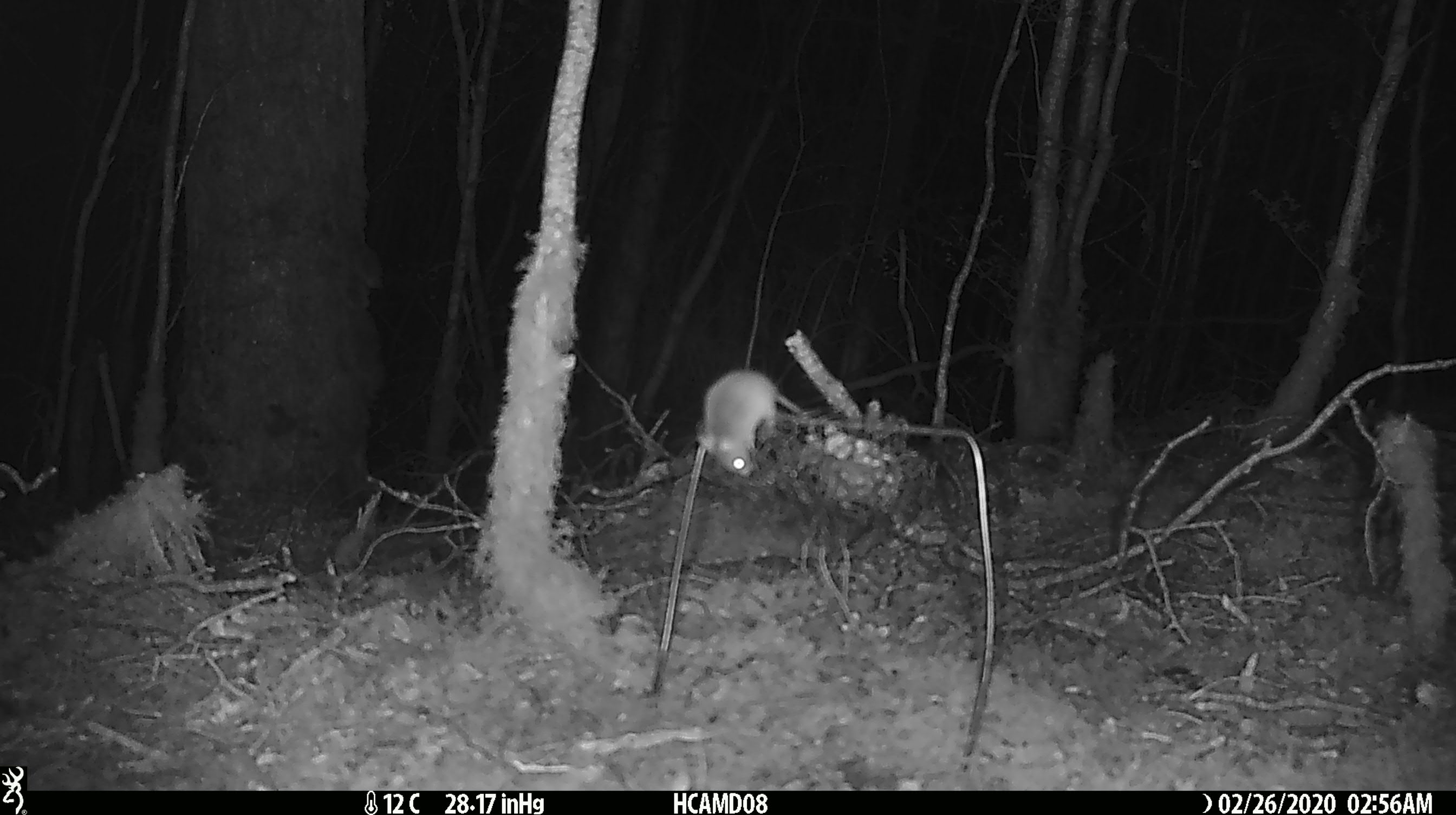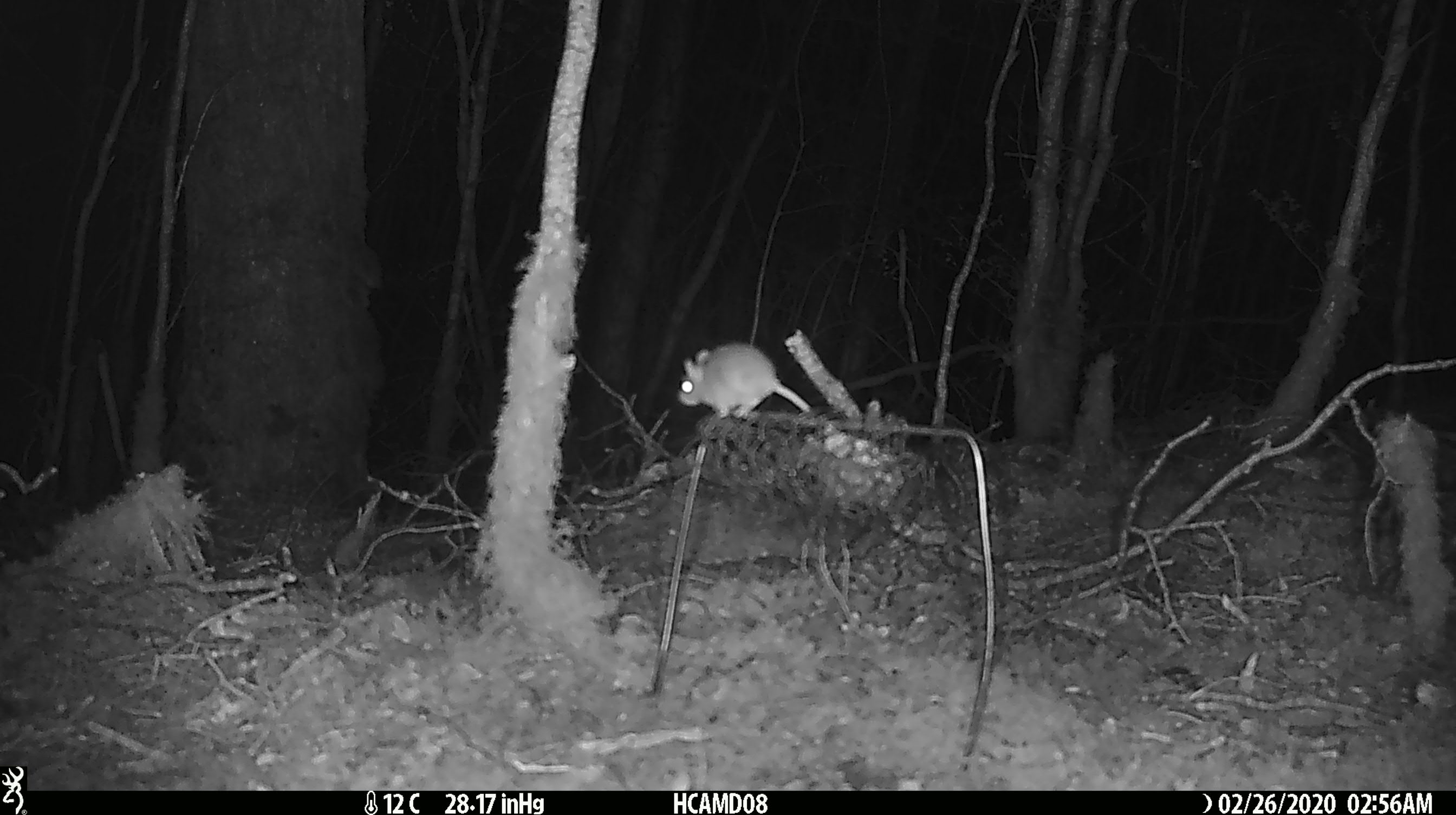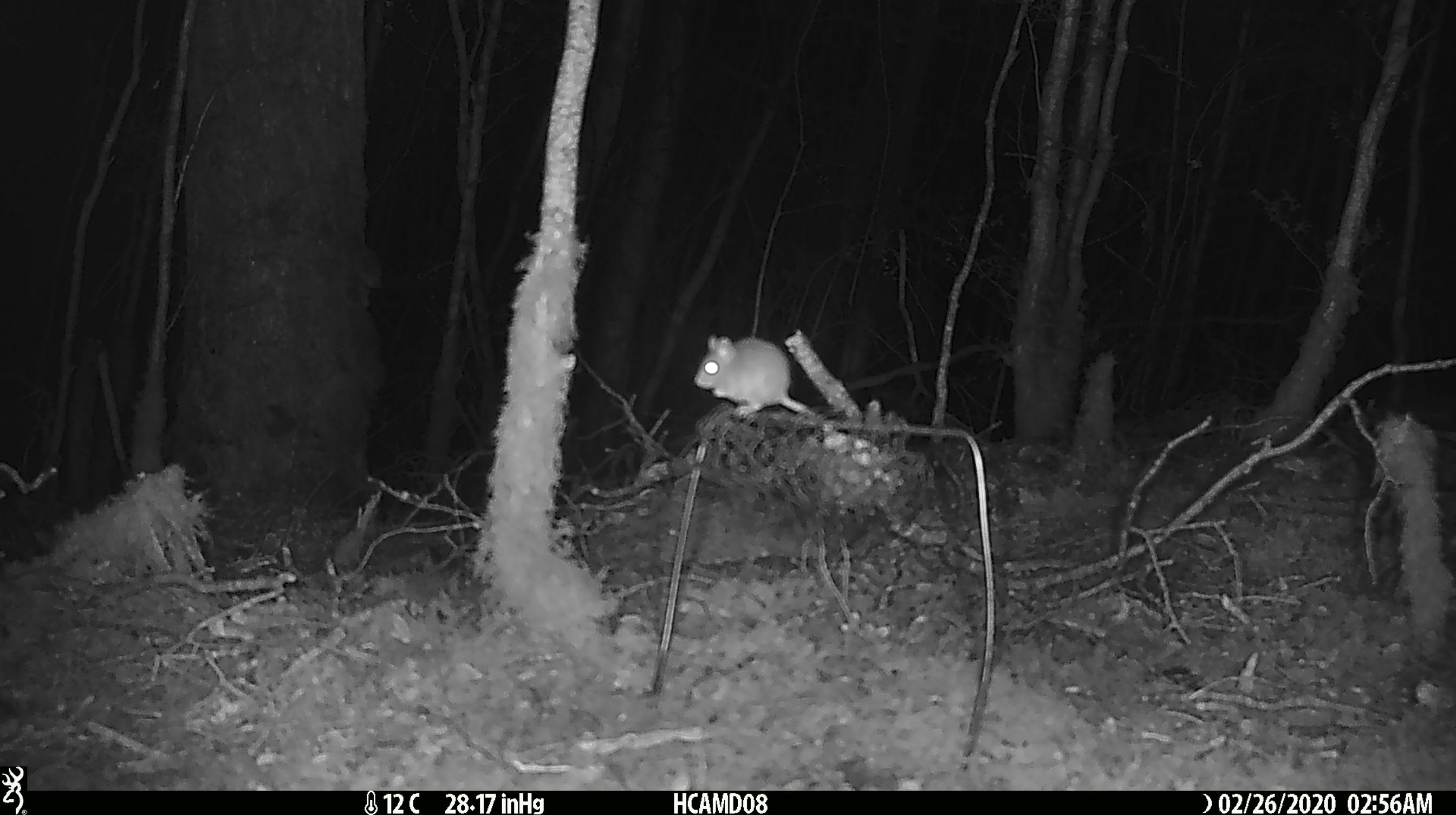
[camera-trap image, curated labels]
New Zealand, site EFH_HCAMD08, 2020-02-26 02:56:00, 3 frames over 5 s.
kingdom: Animalia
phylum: Chordata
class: Mammalia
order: Rodentia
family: Muridae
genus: Mus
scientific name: Mus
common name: mouse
Mouse (Mus).